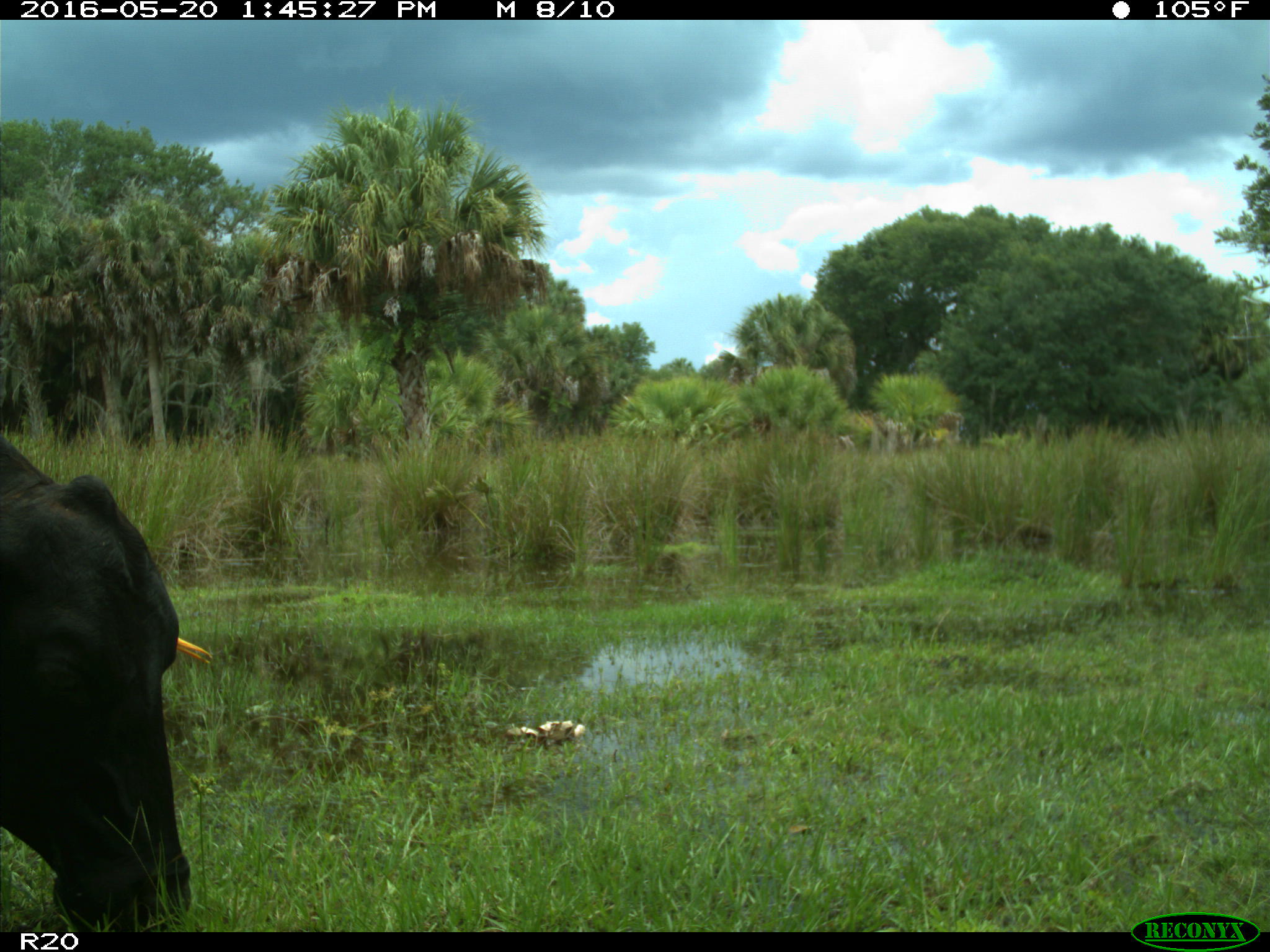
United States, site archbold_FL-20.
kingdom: Animalia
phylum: Chordata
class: Mammalia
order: Artiodactyla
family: Bovidae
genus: Bos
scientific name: Bos taurus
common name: domestic cow